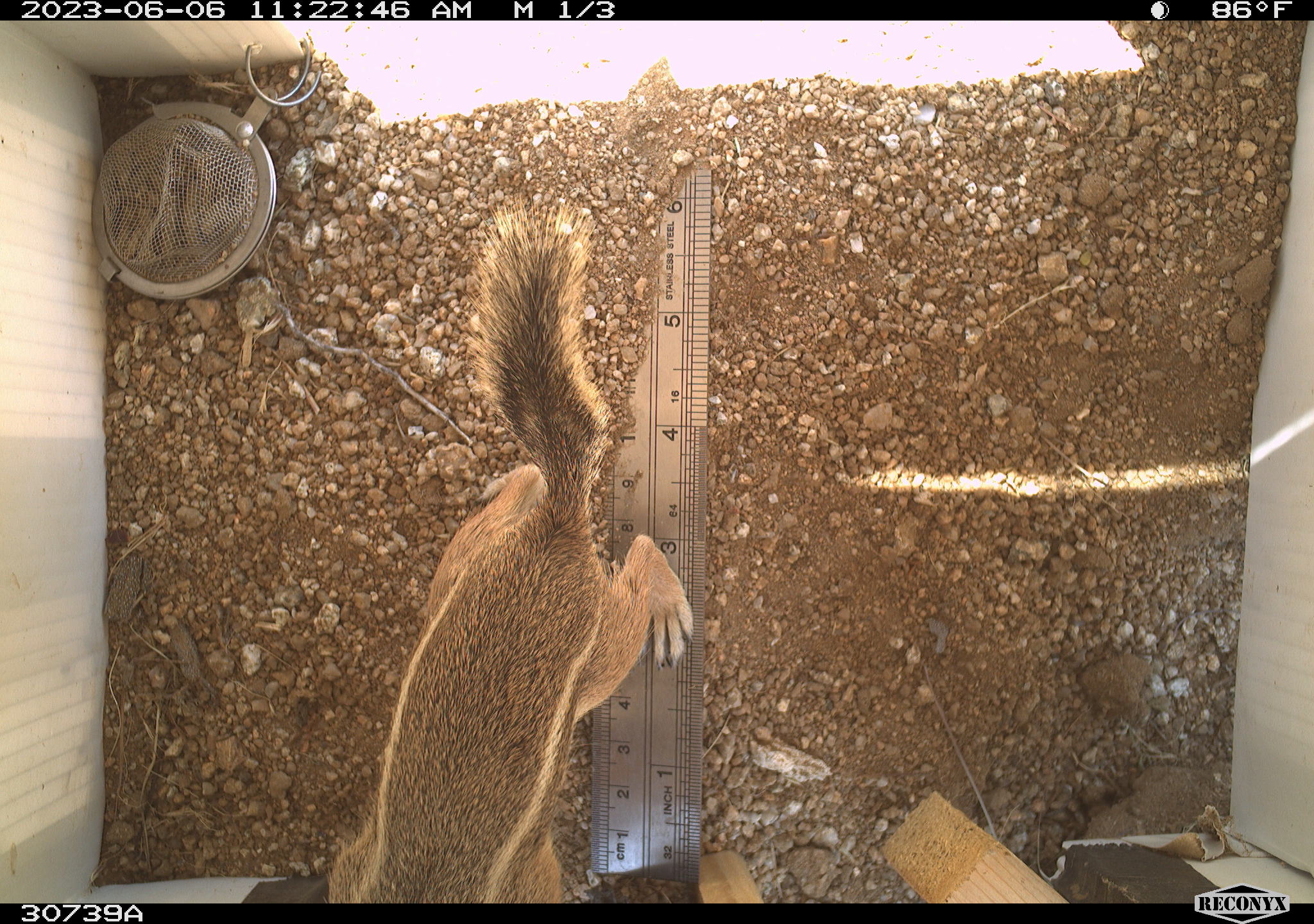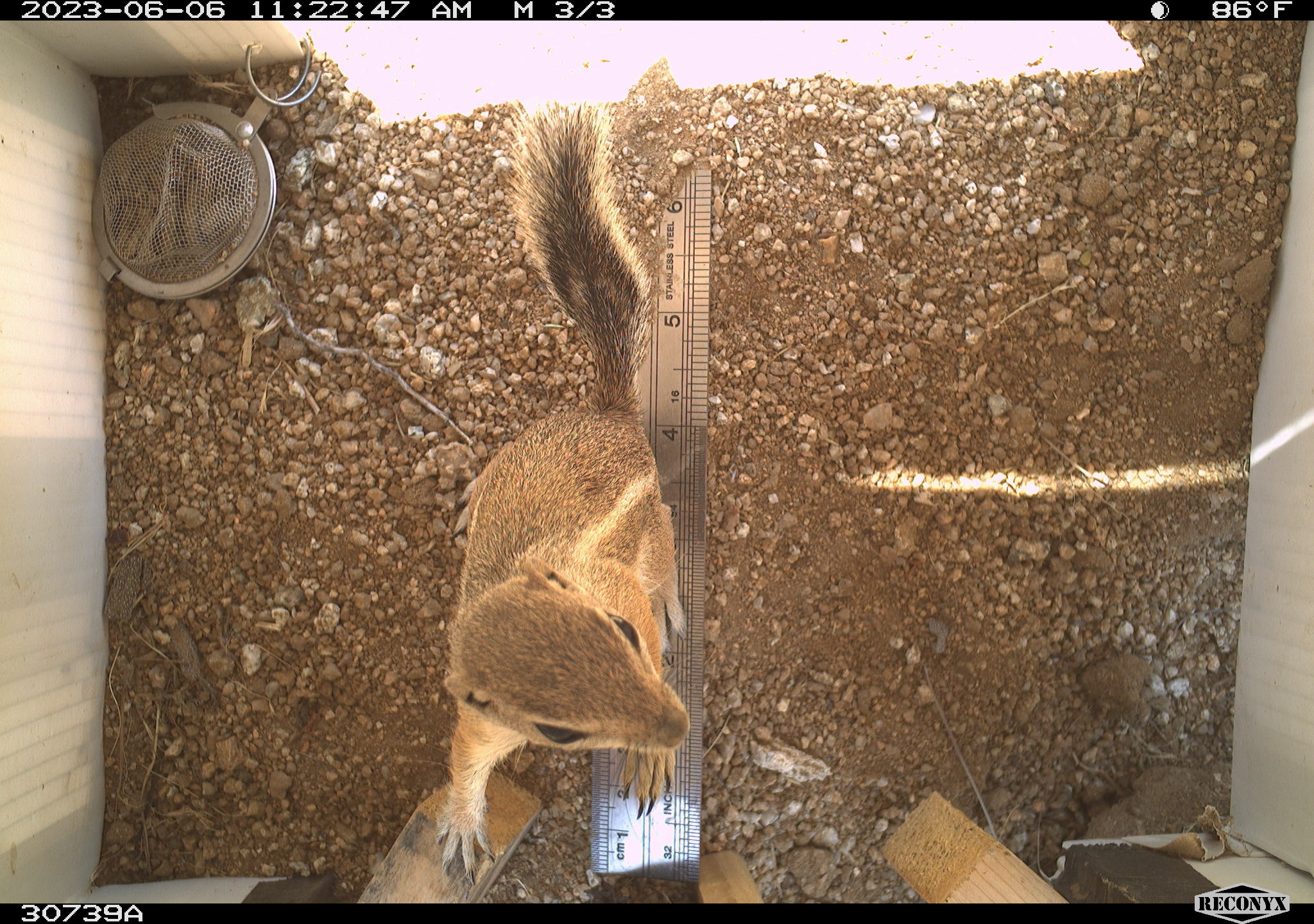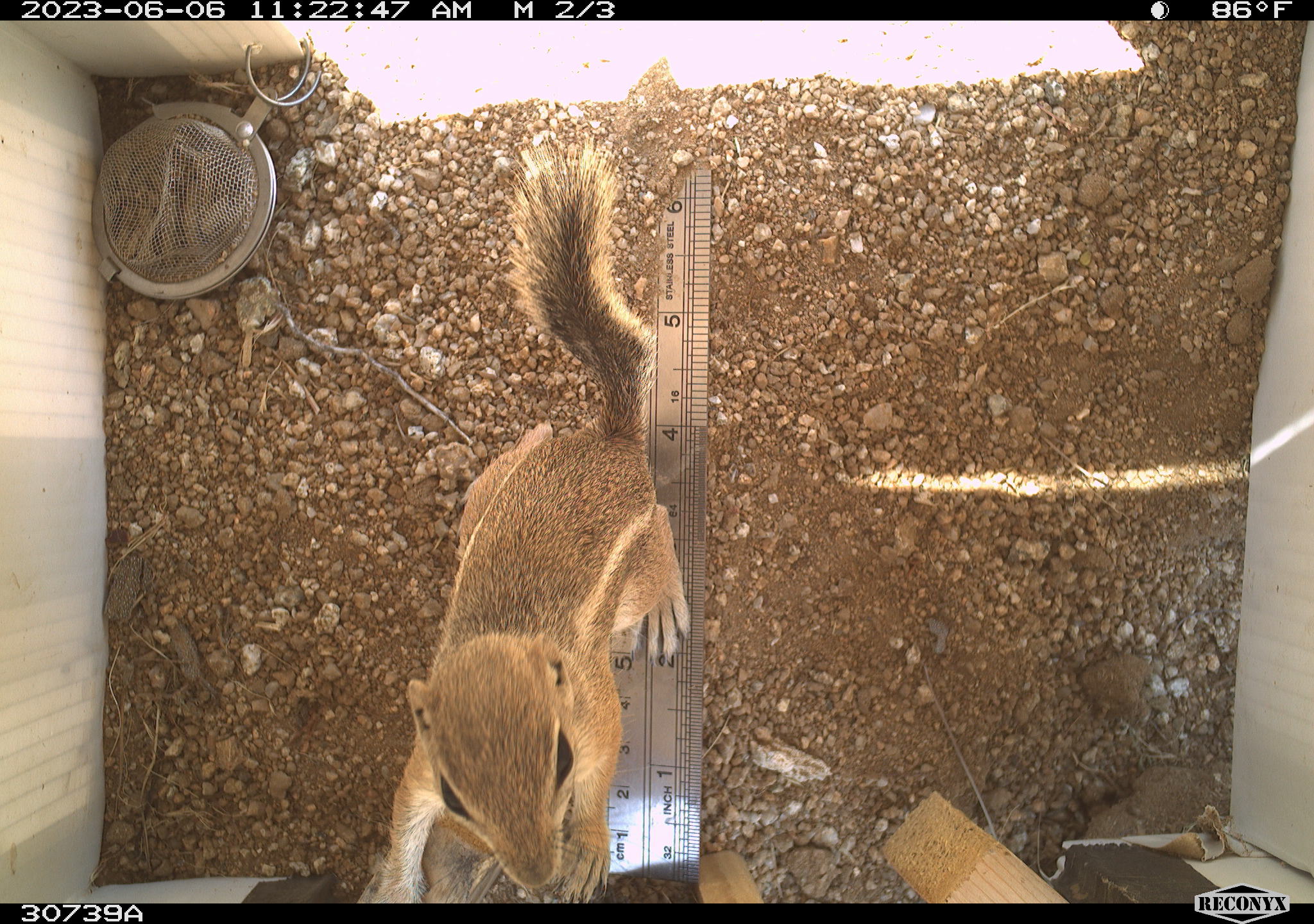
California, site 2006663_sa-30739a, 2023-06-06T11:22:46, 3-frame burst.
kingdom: Animalia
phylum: Chordata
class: Mammalia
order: Rodentia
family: Sciuridae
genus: Ammospermophilus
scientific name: Ammospermophilus leucurus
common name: white-tailed antelope squirrel